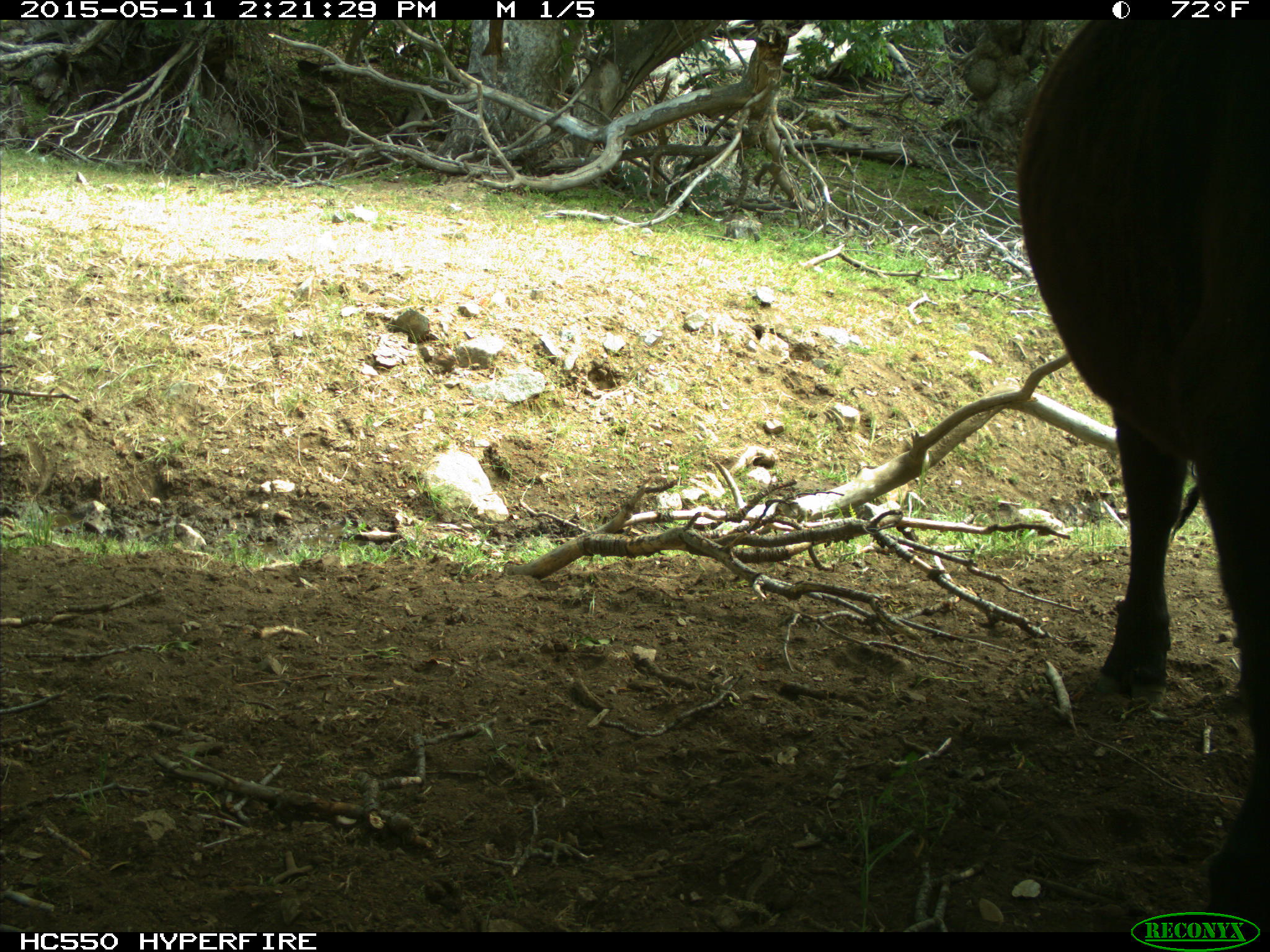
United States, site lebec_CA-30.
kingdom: Animalia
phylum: Chordata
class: Mammalia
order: Artiodactyla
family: Bovidae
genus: Bos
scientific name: Bos taurus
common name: domestic cow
Bos taurus (domestic cow).